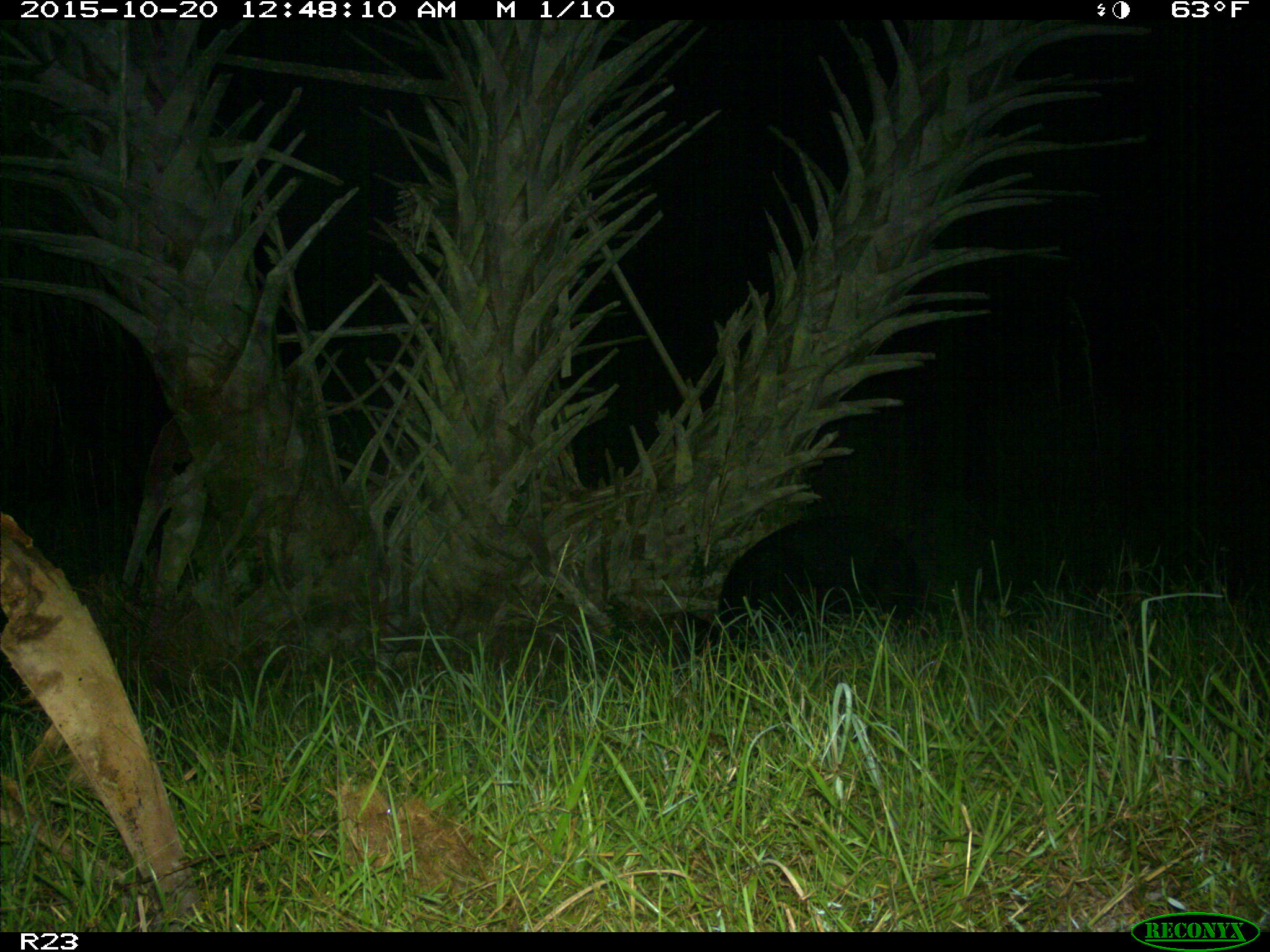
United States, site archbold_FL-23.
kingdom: Animalia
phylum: Chordata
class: Mammalia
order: Artiodactyla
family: Suidae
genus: Sus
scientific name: Sus scrofa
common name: wild boar